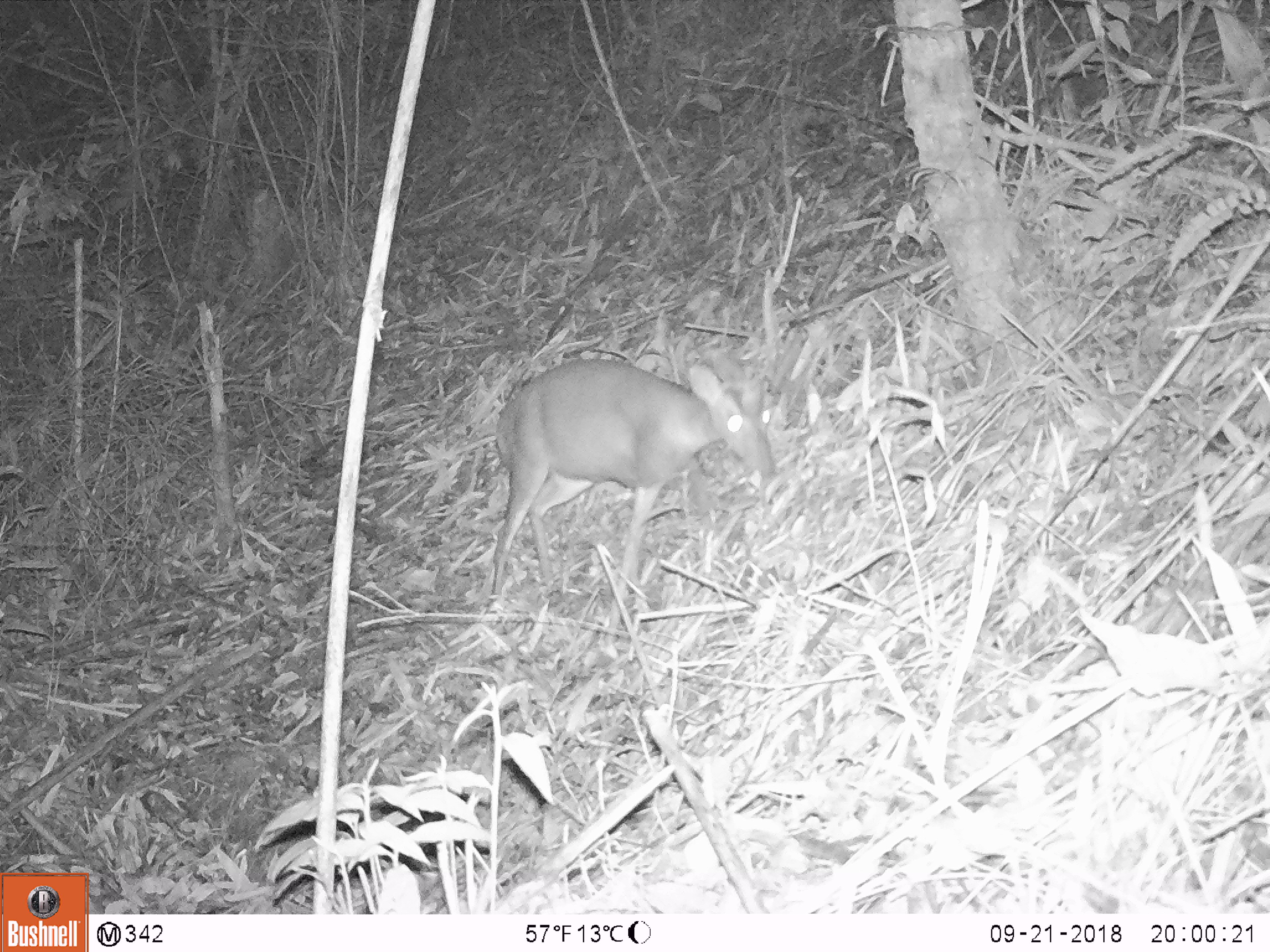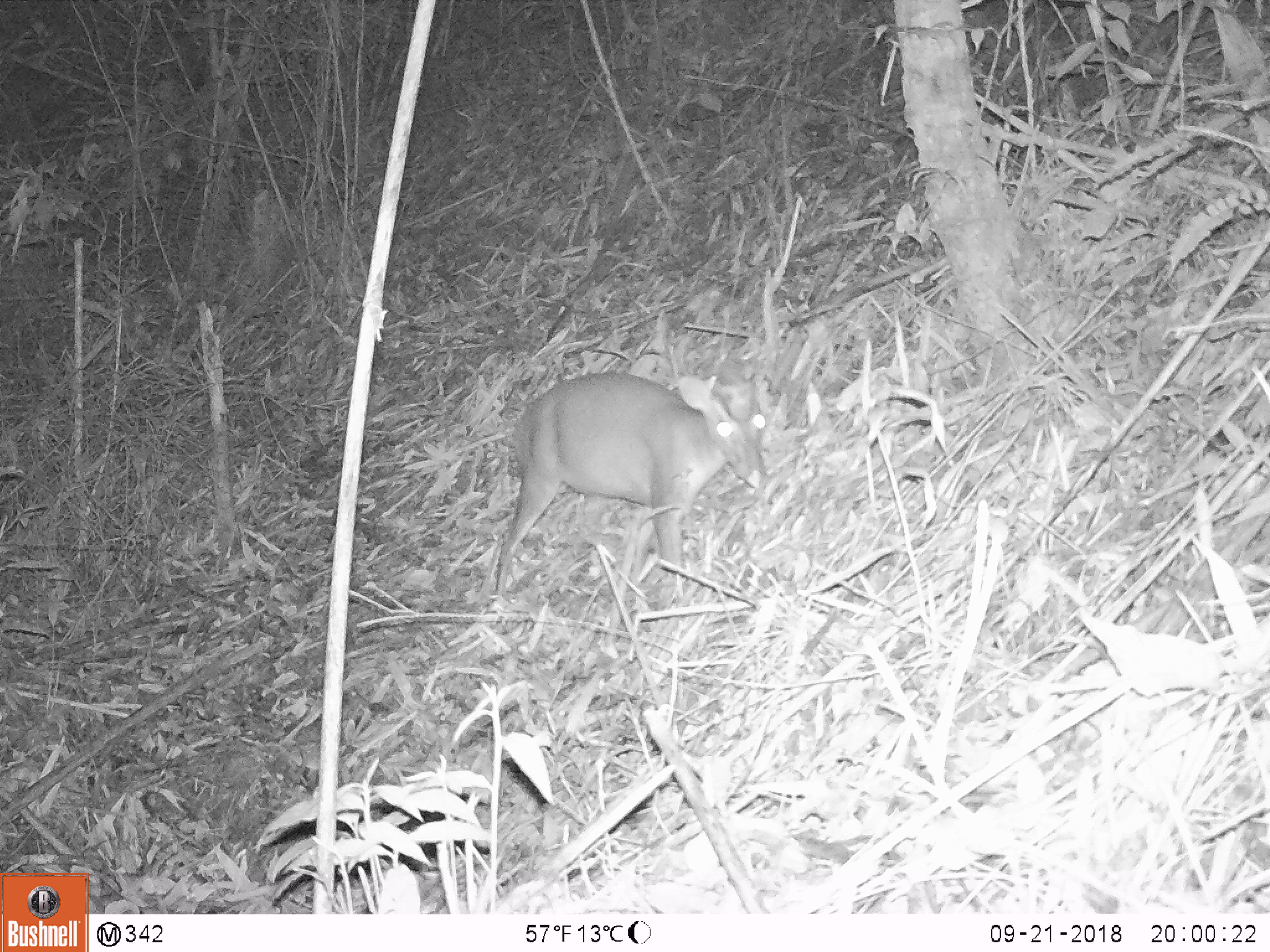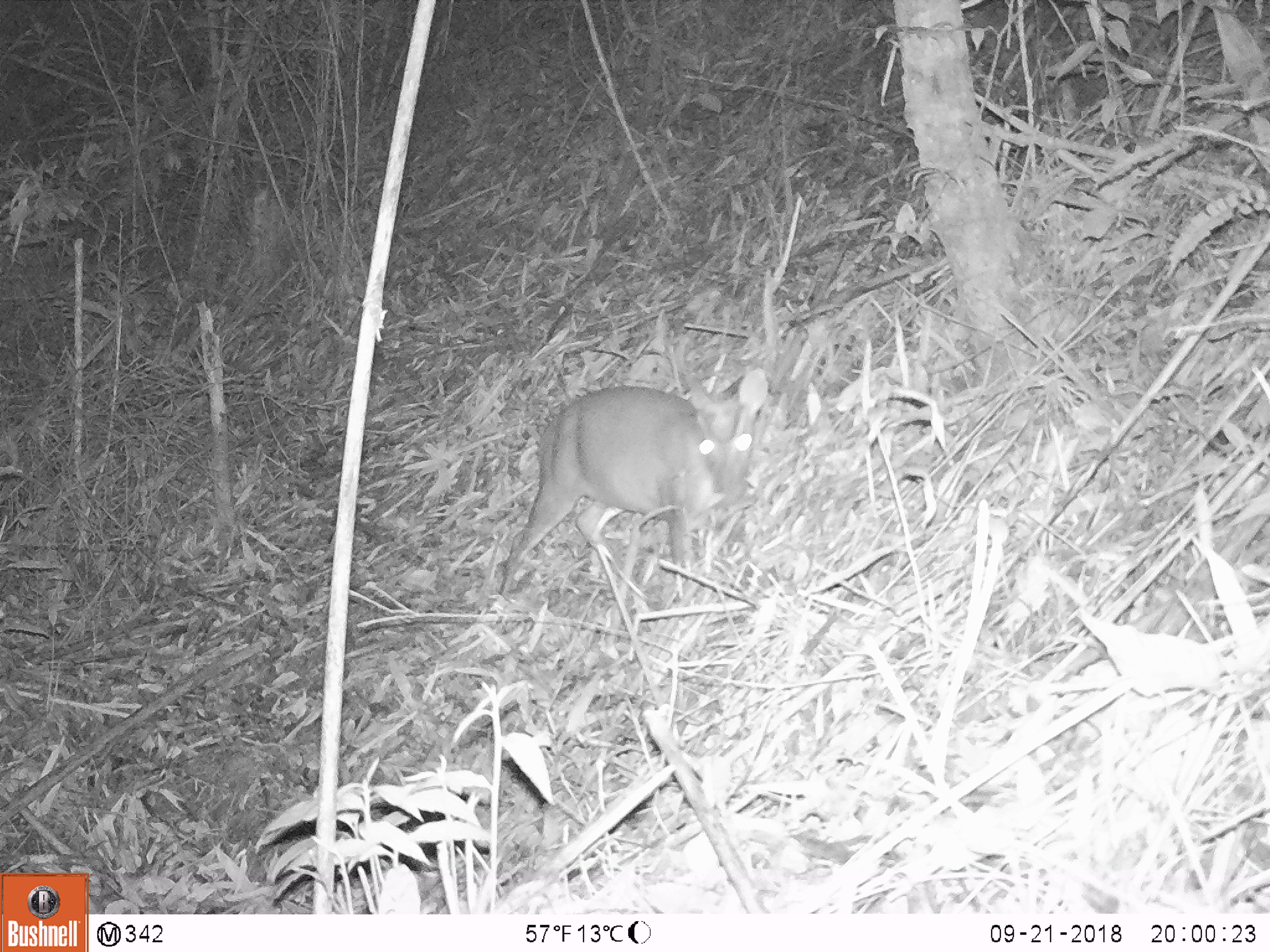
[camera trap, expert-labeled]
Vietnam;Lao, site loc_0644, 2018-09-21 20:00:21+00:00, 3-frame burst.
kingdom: Animalia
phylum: Chordata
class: Mammalia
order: Artiodactyla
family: Cervidae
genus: Muntiacus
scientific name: Muntiacus rooseveltorum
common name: roosevelt's muntjac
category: roosevelts muntjac group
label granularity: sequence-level